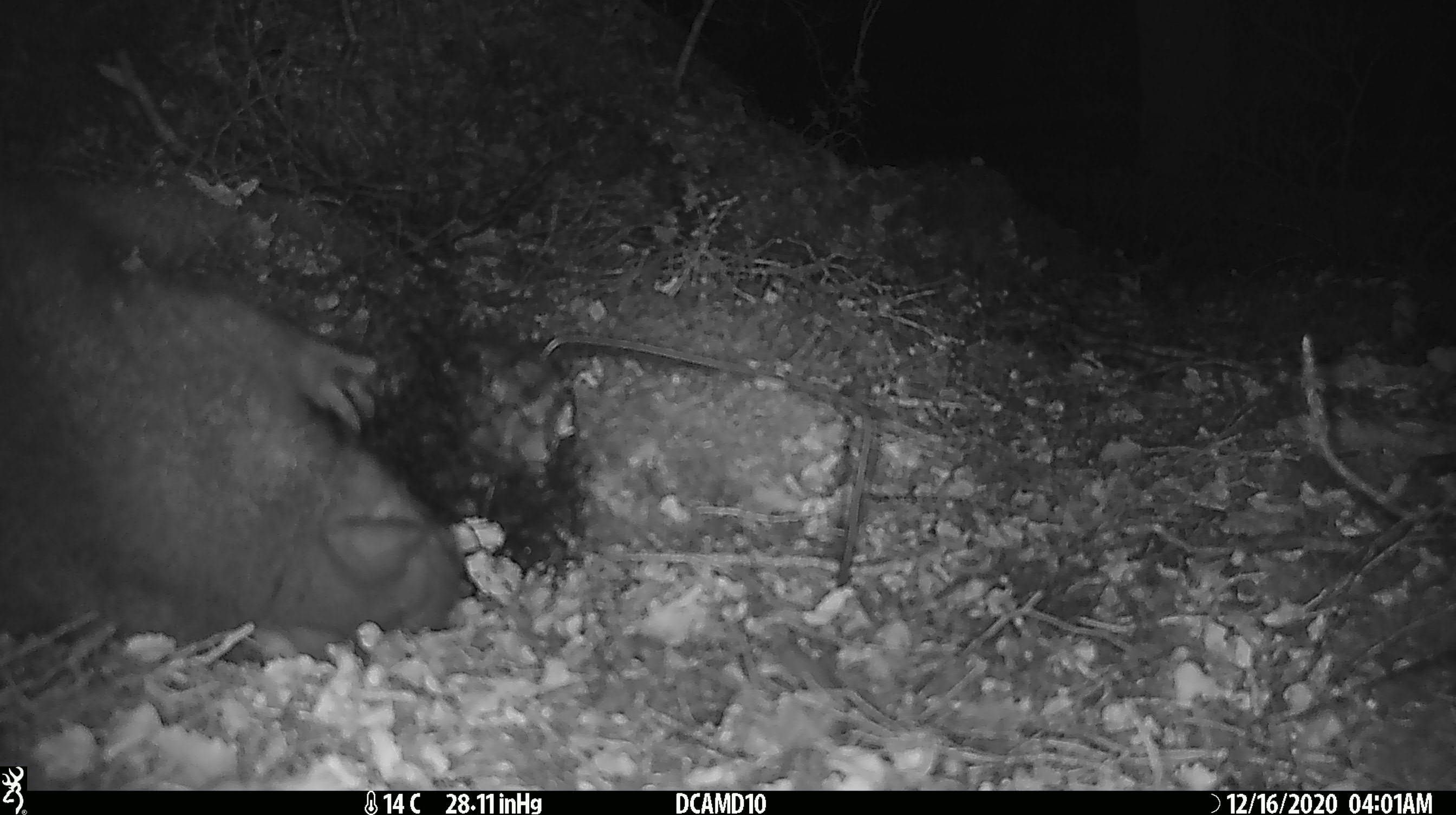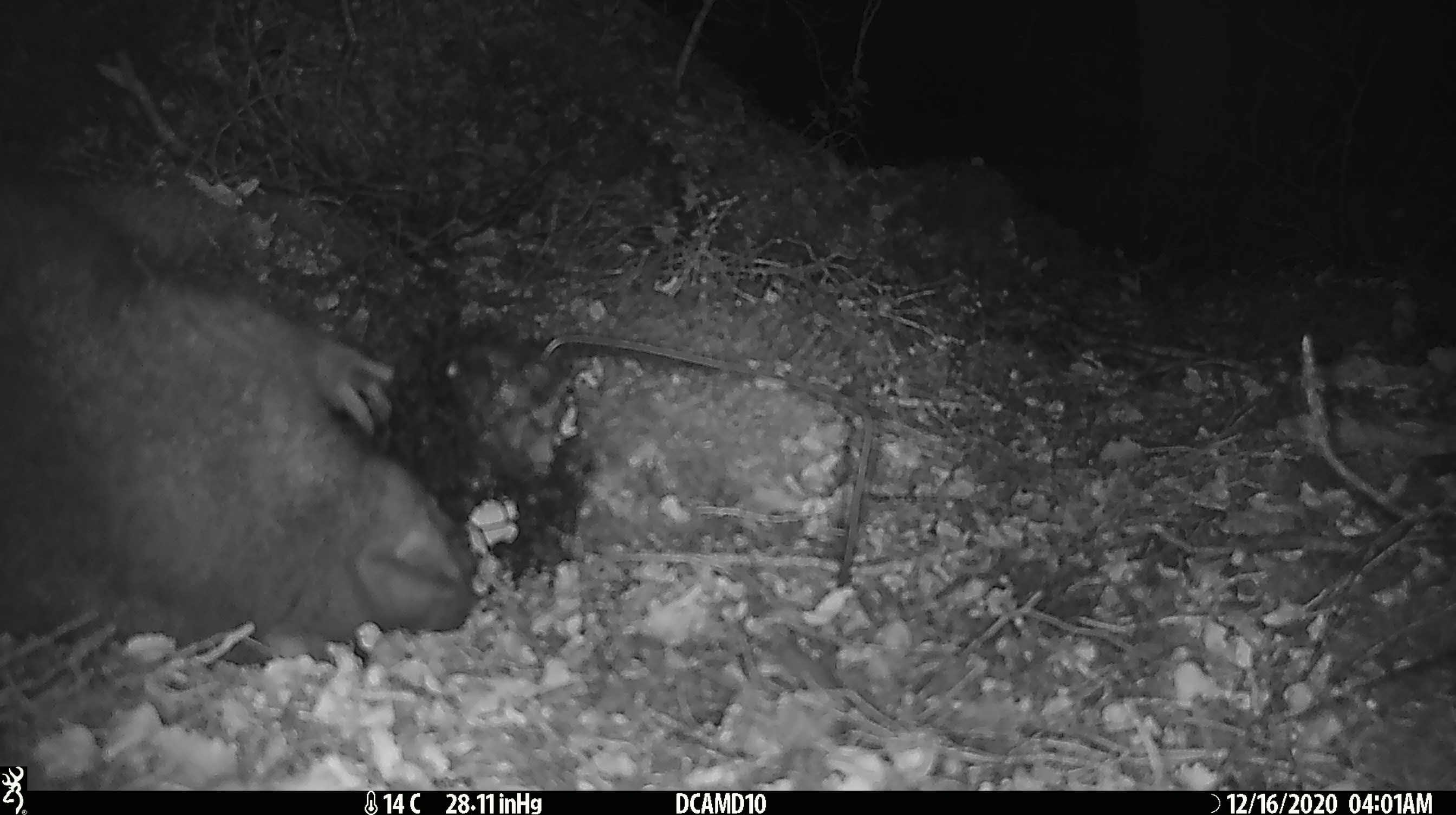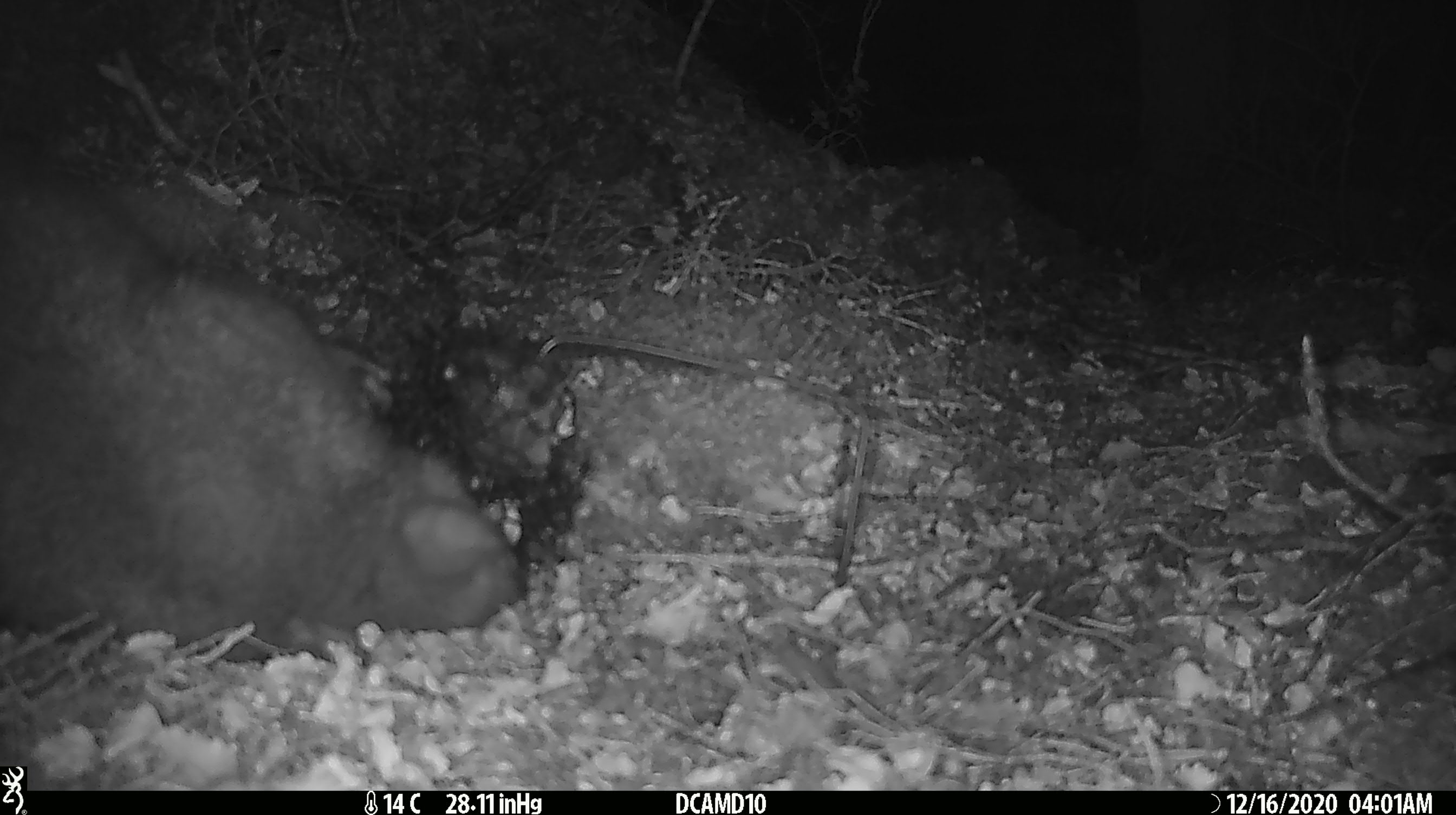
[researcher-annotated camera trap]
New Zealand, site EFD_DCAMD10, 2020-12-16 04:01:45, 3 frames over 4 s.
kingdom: Animalia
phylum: Chordata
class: Mammalia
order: Diprotodontia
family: Phalangeridae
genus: Trichosurus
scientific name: Trichosurus vulpecula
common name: common brushtail possum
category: possum